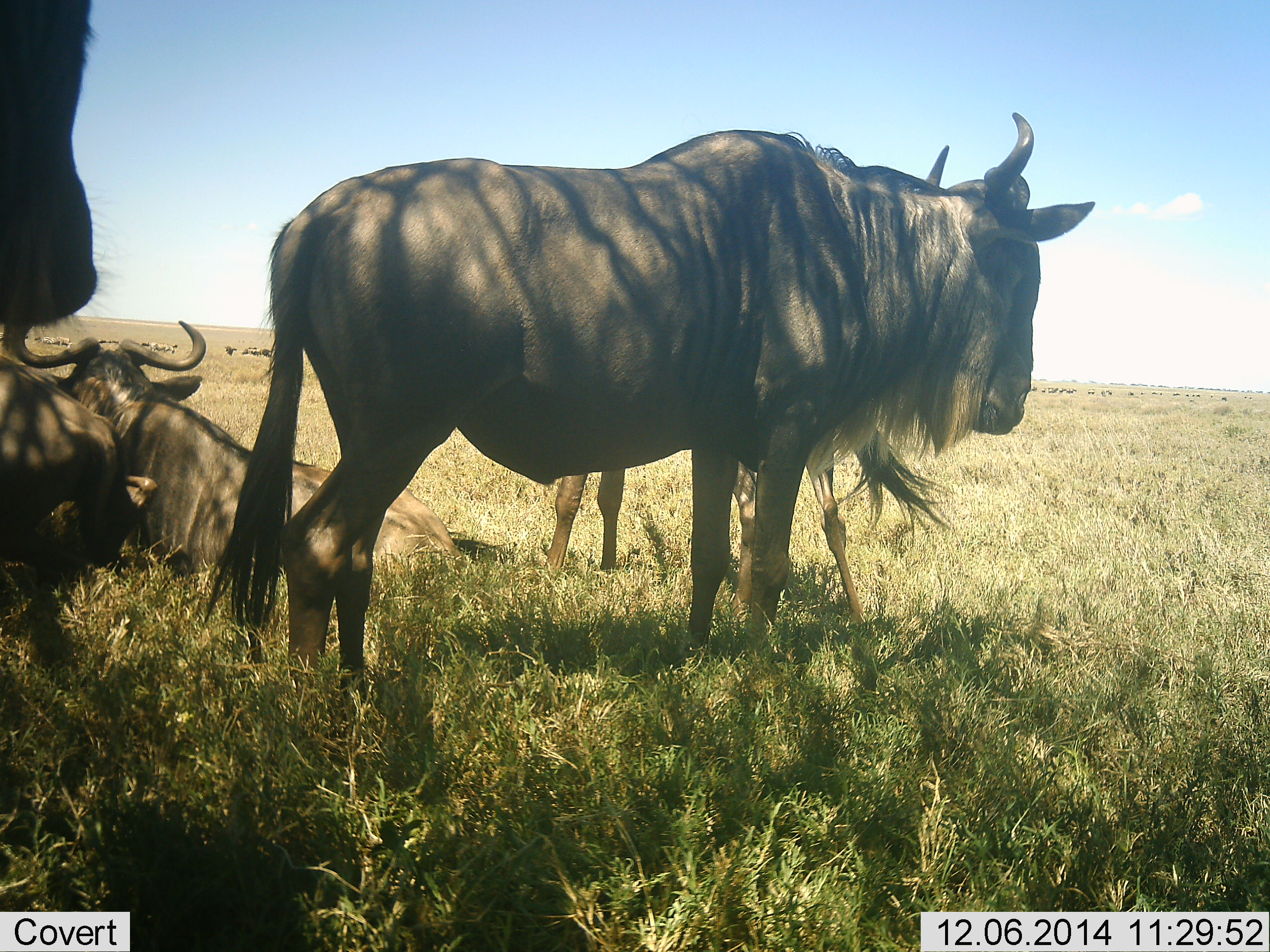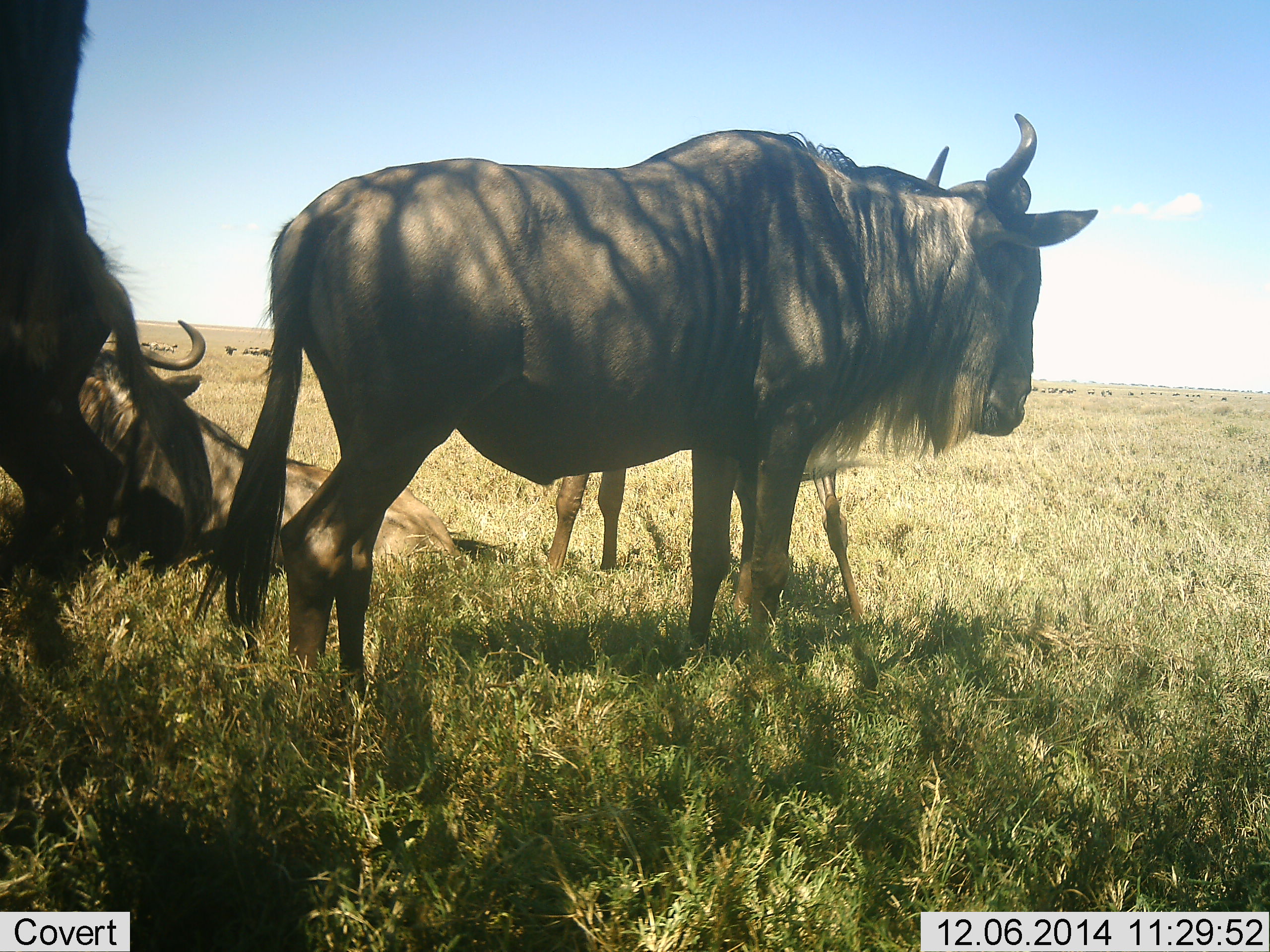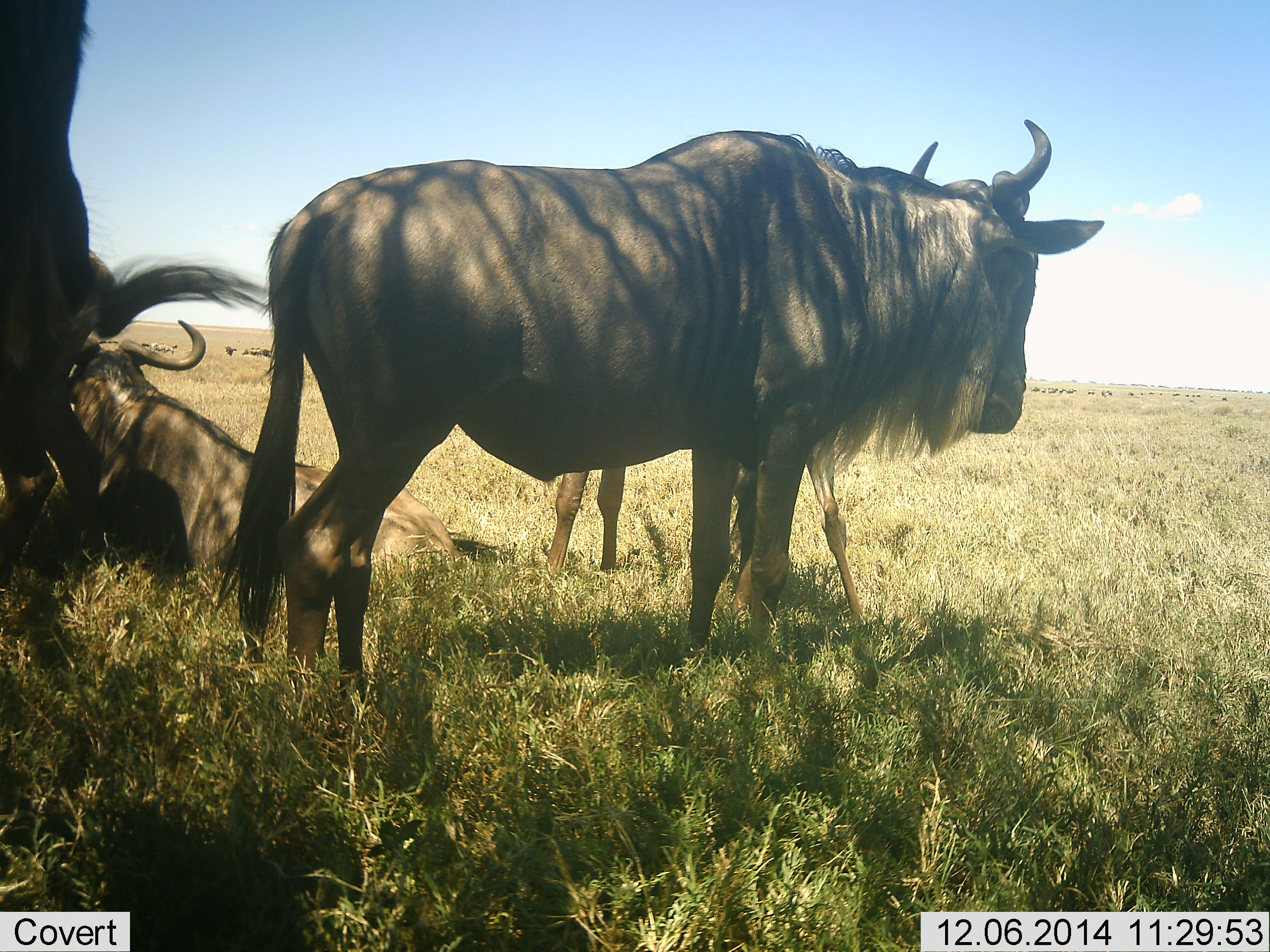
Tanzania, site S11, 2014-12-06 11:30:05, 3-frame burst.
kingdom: Animalia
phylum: Chordata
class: Mammalia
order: Artiodactyla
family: Bovidae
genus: Connochaetes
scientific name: Connochaetes taurinus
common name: blue wildebeest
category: wildebeest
Wildebeest (blue wildebeest) (Connochaetes taurinus), count 11-50. Behavior (volunteer vote fractions): standing 80%, resting 90%, moving 10%, interacting 10%. Young present (vote fraction): 0%. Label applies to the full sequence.